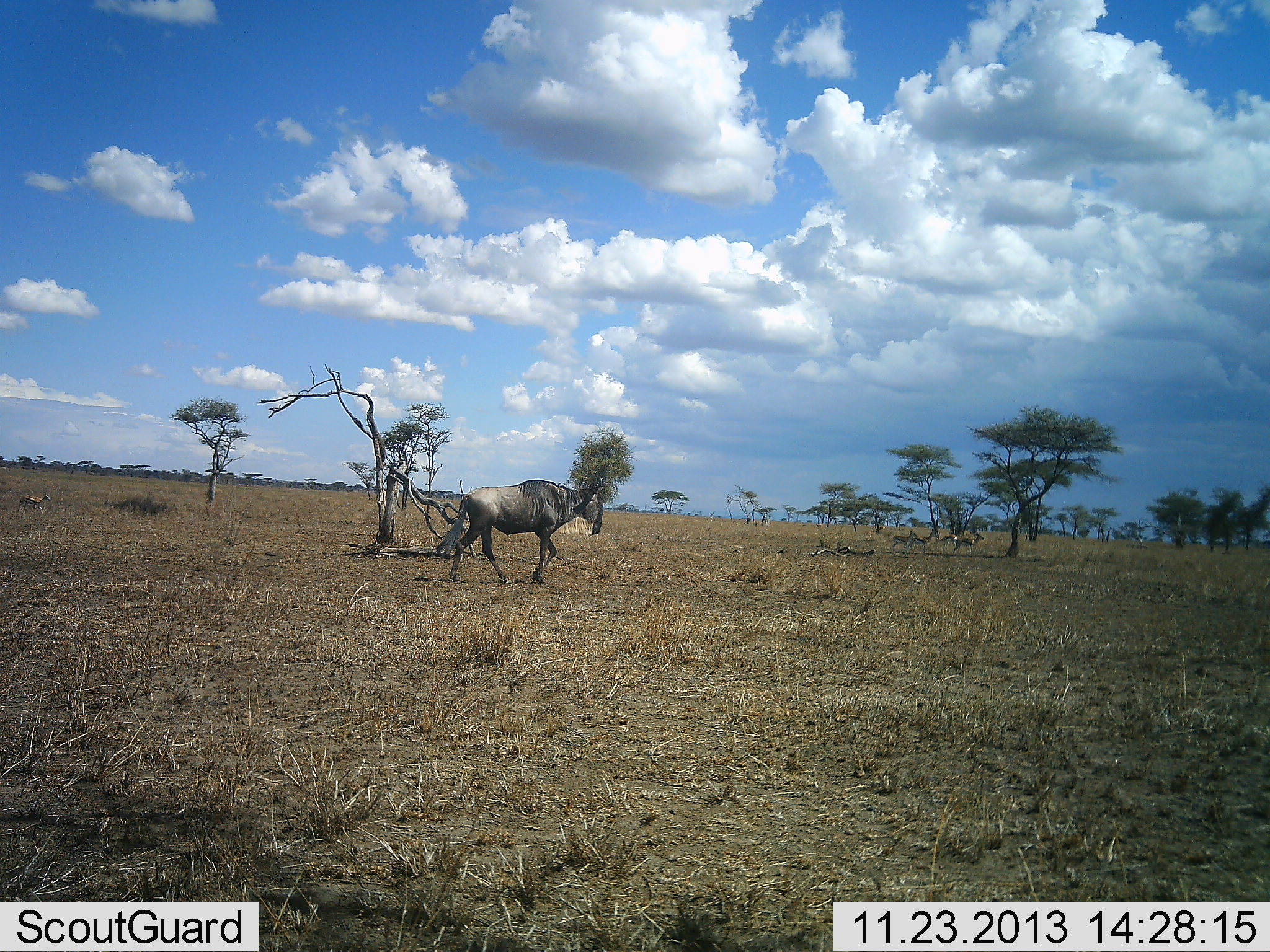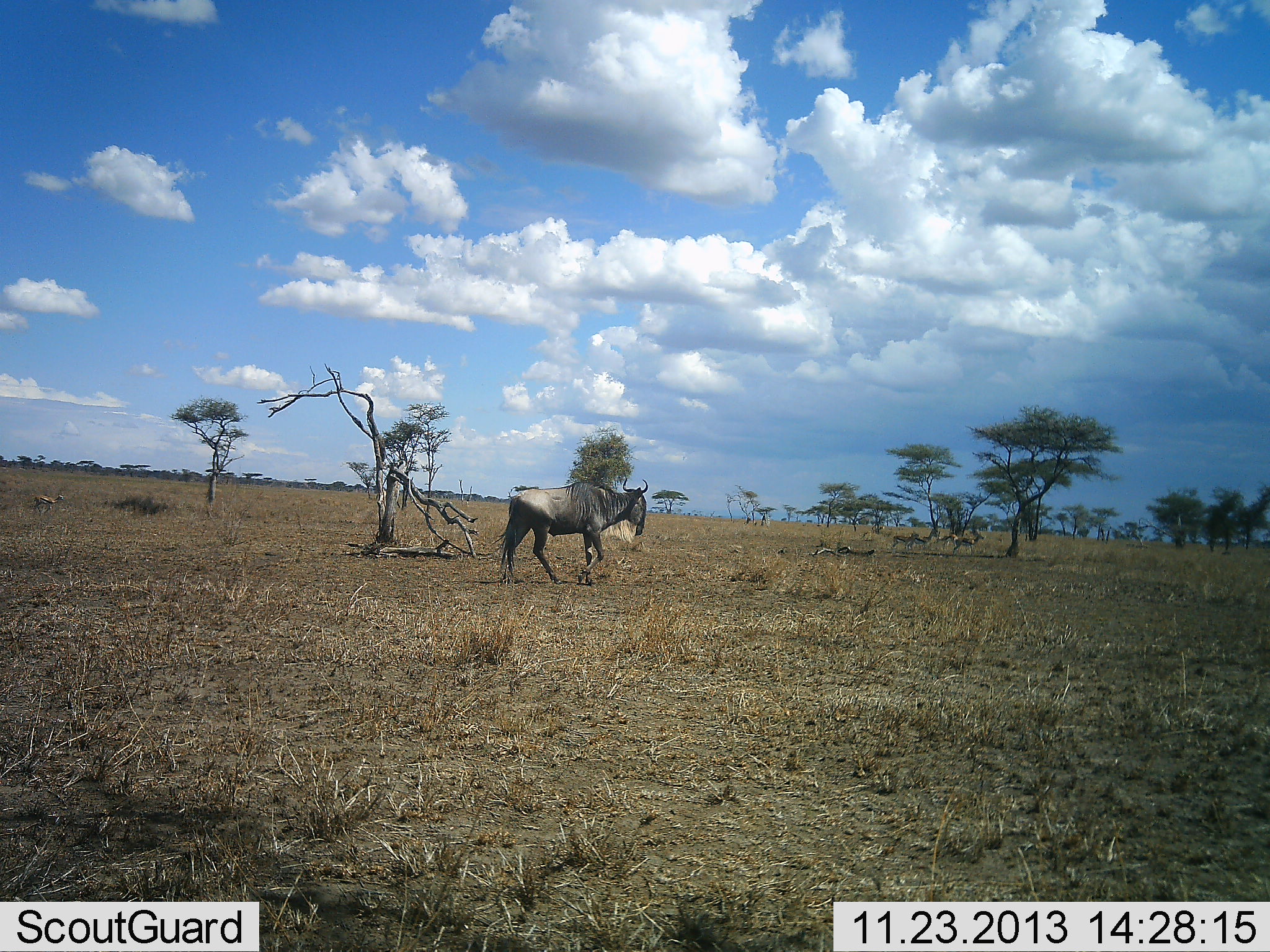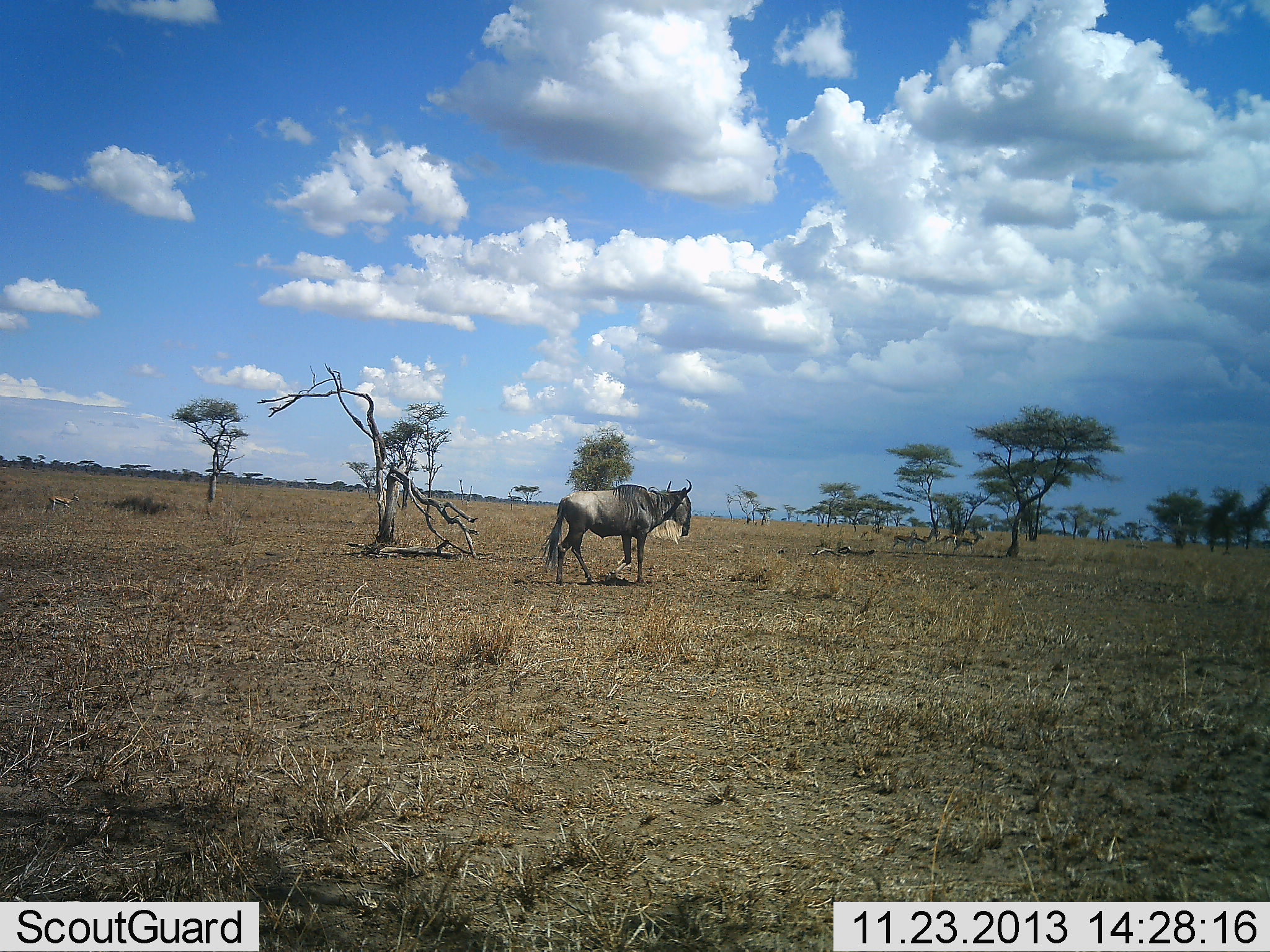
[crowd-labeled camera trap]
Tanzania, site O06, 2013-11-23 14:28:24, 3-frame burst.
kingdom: Animalia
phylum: Chordata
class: Mammalia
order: Artiodactyla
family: Bovidae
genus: Connochaetes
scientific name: Connochaetes taurinus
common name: blue wildebeest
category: wildebeest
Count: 1.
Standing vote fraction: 0%.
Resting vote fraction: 0%.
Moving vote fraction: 93%.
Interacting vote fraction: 0%.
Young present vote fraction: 0%.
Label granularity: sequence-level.